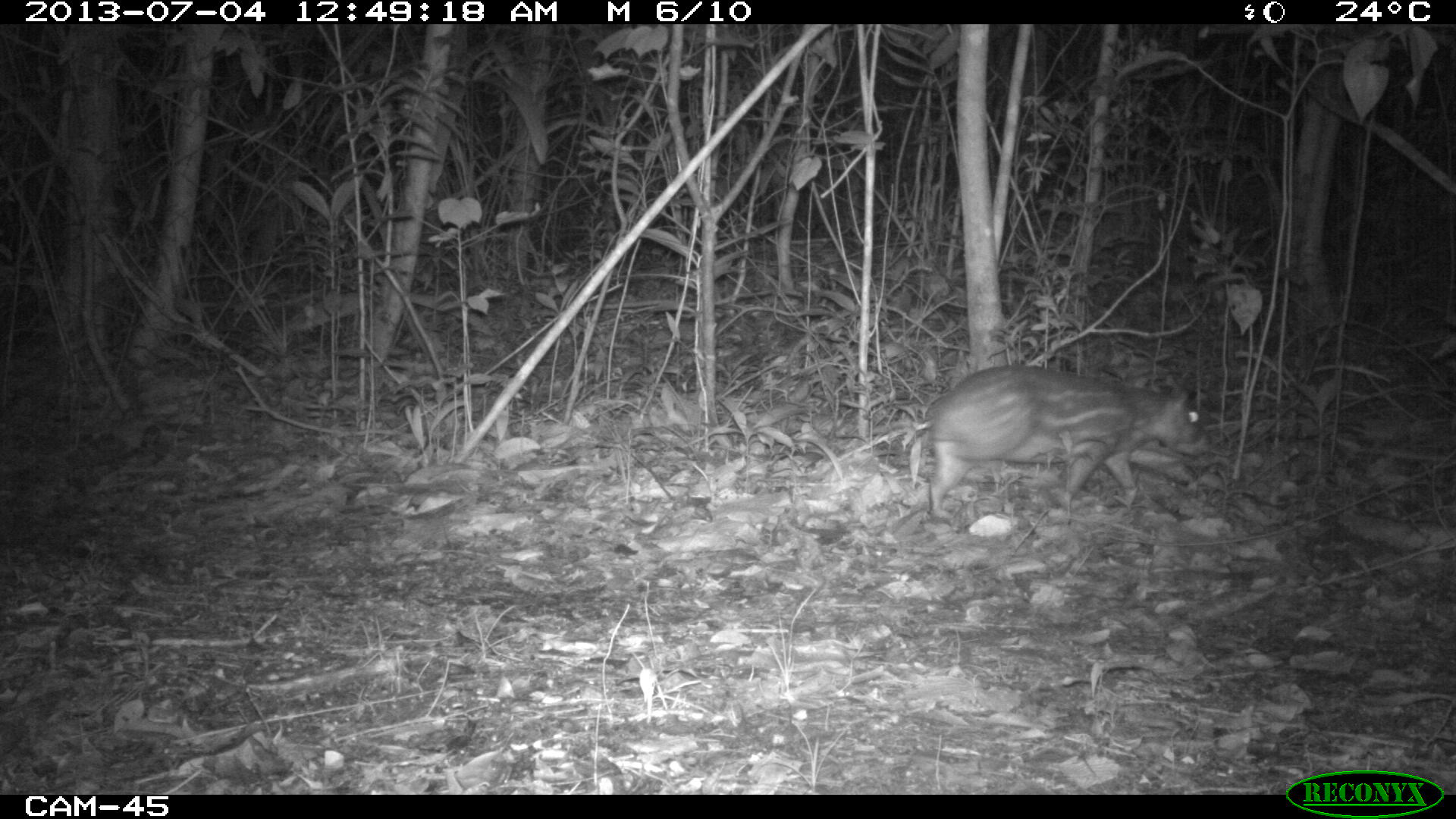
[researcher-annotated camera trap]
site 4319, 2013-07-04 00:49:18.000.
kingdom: Animalia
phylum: Chordata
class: Mammalia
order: Rodentia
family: Cuniculidae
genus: Cuniculus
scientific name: Cuniculus paca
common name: lowland paca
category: agouti paca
Agouti paca (lowland paca) (Cuniculus paca), count 1.